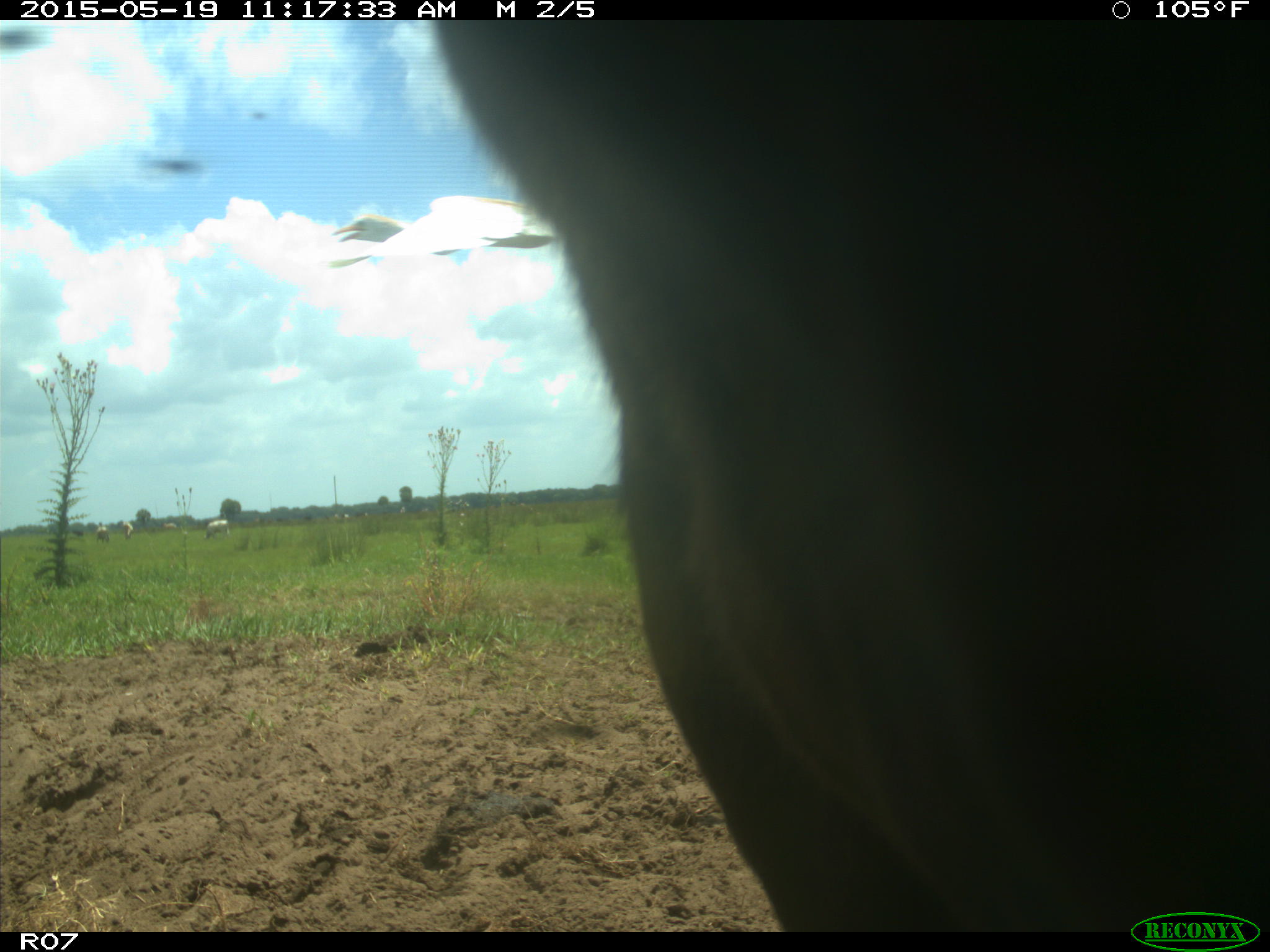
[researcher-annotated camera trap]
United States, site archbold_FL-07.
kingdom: Animalia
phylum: Chordata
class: Mammalia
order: Artiodactyla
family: Bovidae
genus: Bos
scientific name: Bos taurus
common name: domestic cow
Bos taurus (domestic cow).